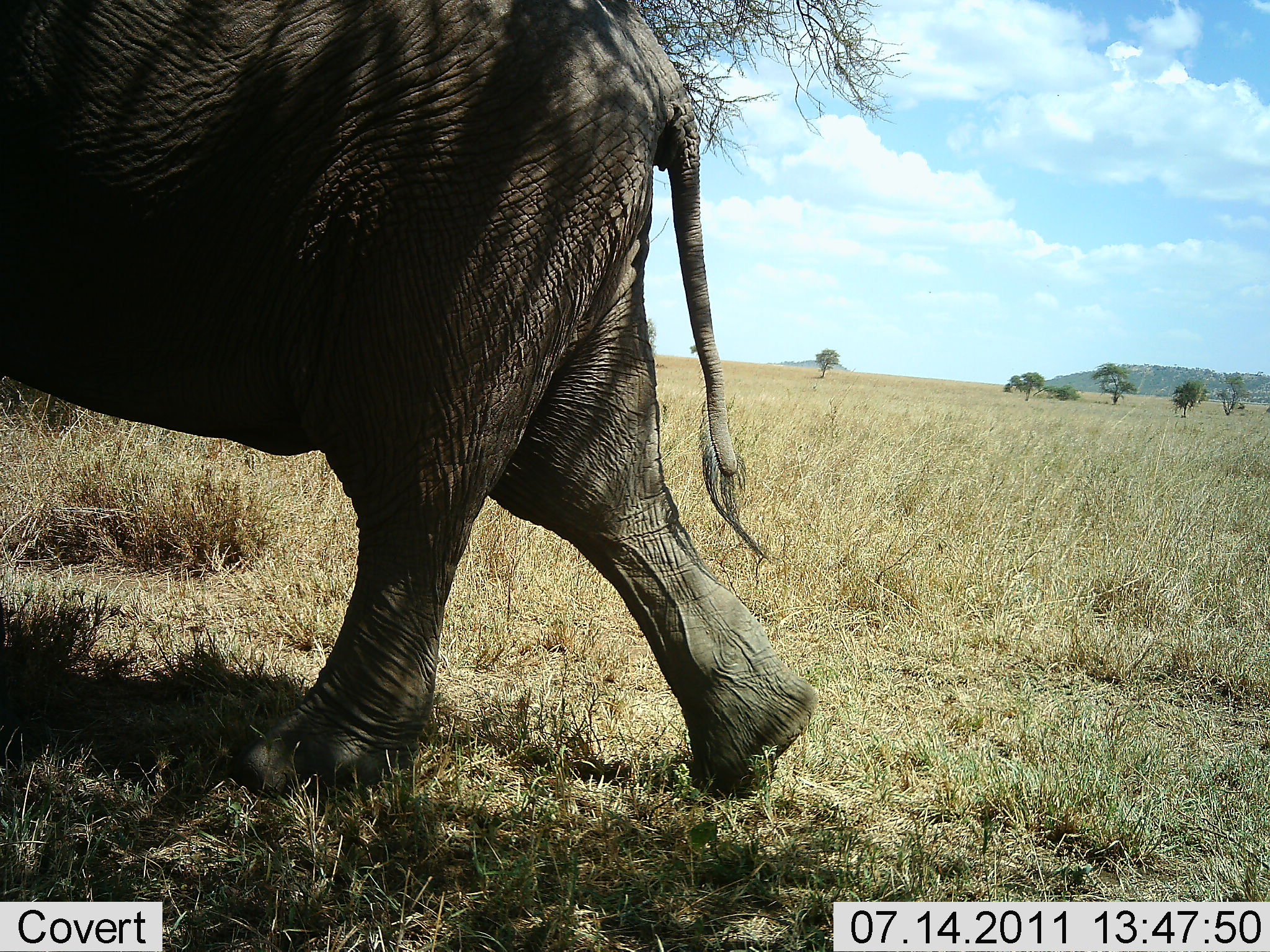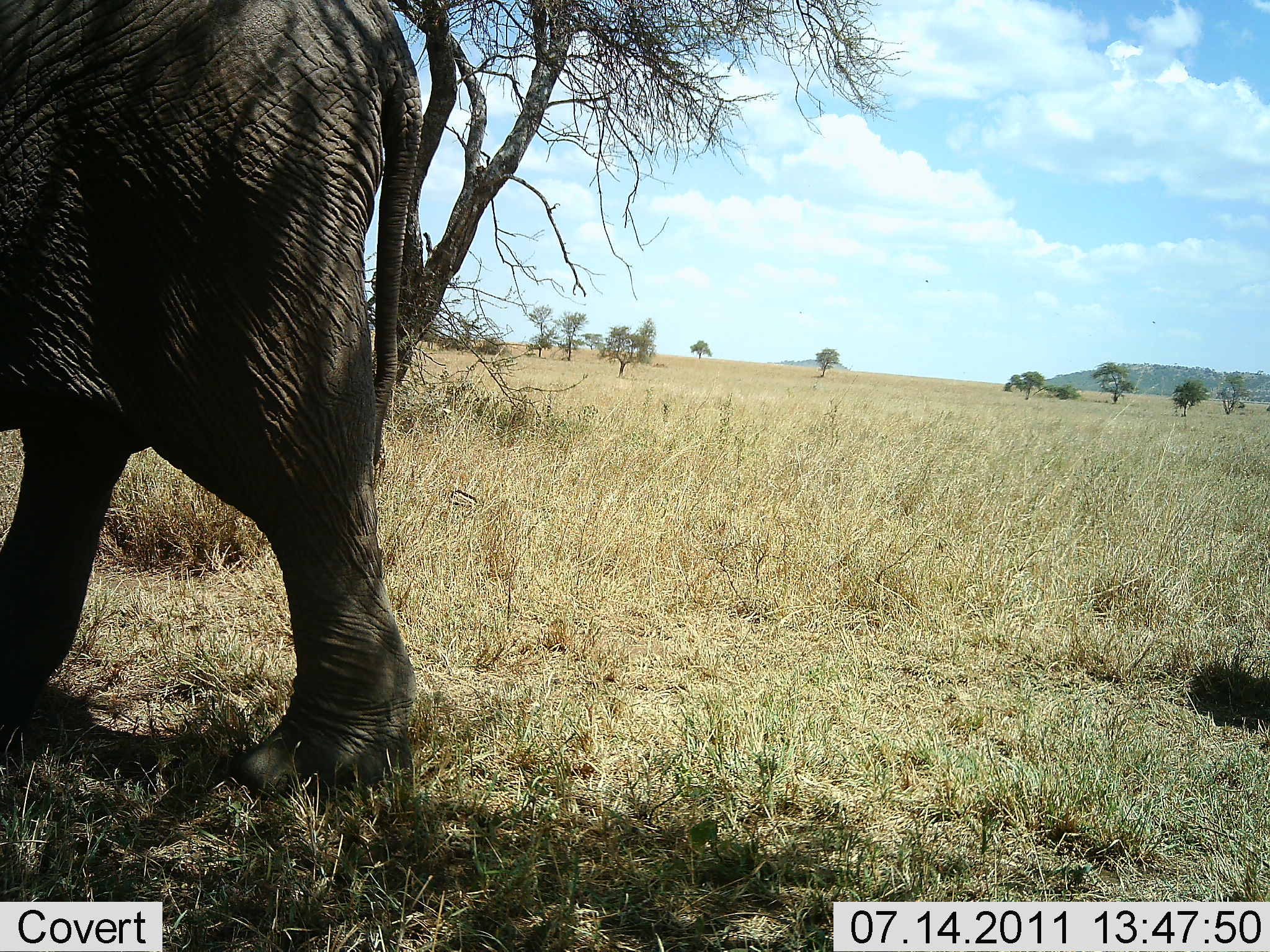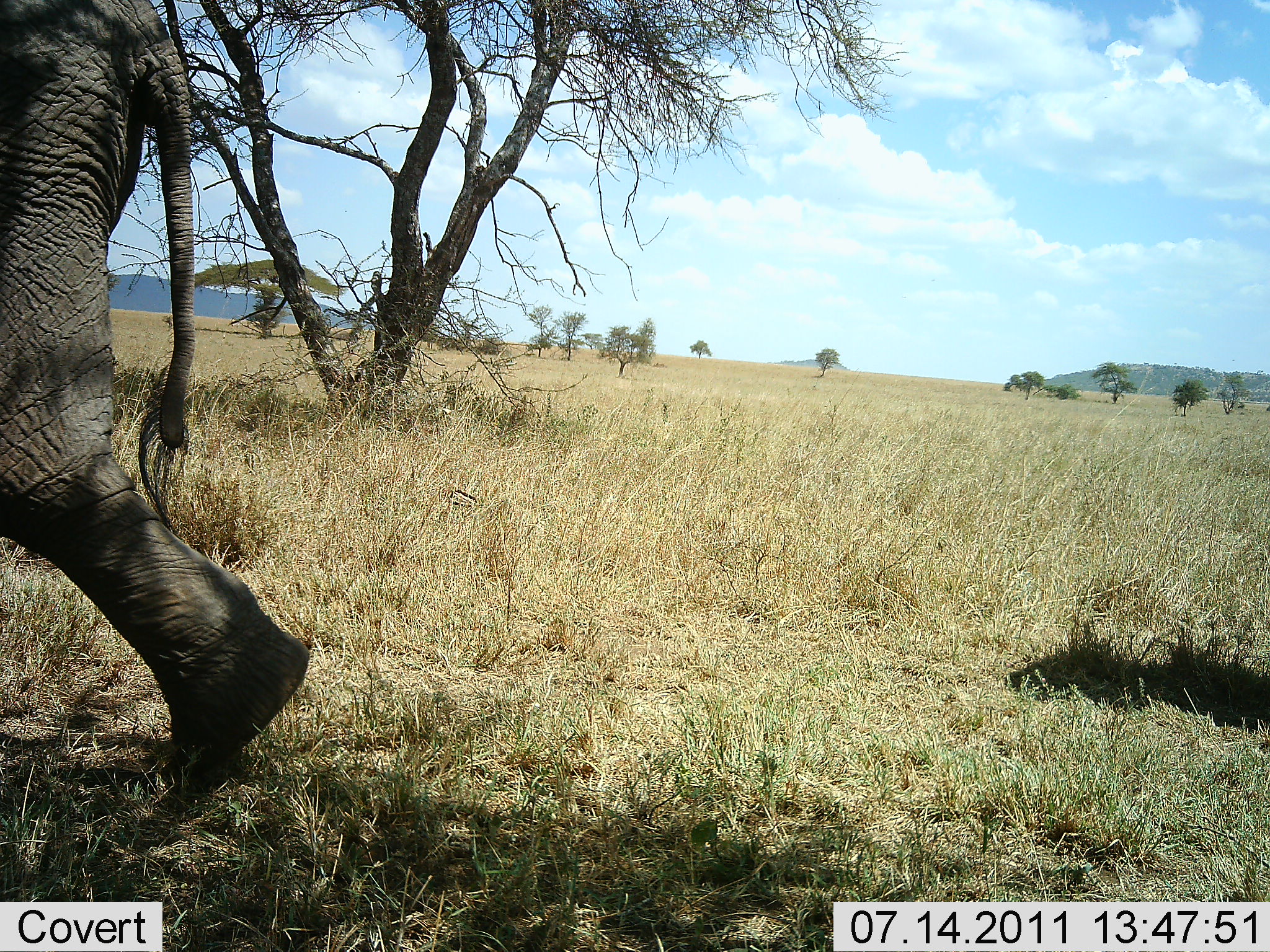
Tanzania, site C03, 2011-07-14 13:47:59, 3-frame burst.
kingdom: Animalia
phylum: Chordata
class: Mammalia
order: Proboscidea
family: Elephantidae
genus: Loxodonta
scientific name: Loxodonta africana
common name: african bush elephant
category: elephant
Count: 1.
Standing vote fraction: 0%.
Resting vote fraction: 0%.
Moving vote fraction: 100%.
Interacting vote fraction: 0%.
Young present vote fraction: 0%.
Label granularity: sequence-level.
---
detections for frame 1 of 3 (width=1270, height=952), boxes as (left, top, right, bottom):
animal: (0, 0, 817, 818)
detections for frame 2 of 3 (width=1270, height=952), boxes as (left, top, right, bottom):
animal: (0, 2, 431, 807)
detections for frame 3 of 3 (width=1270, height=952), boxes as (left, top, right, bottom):
animal: (0, 0, 316, 776)